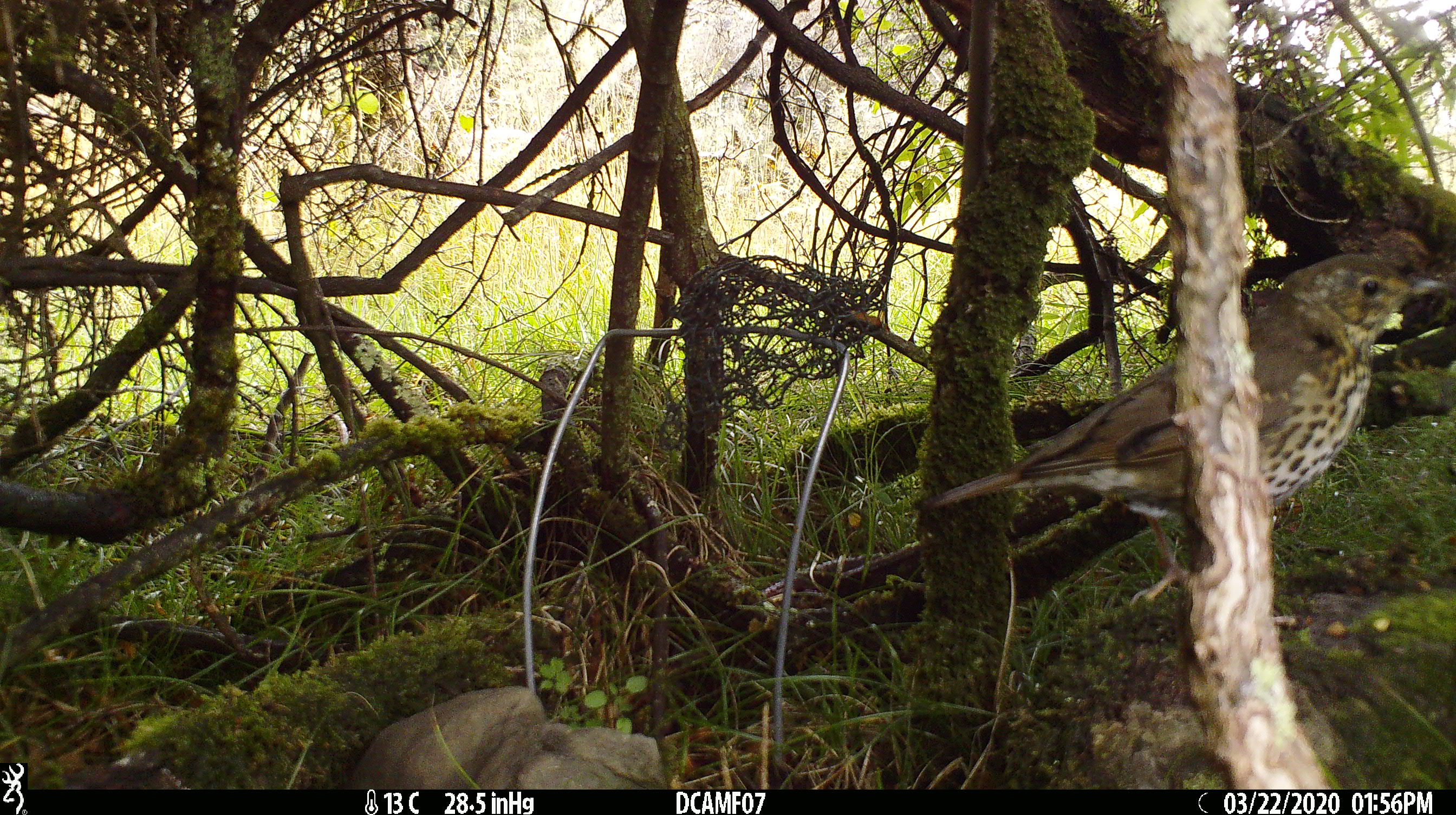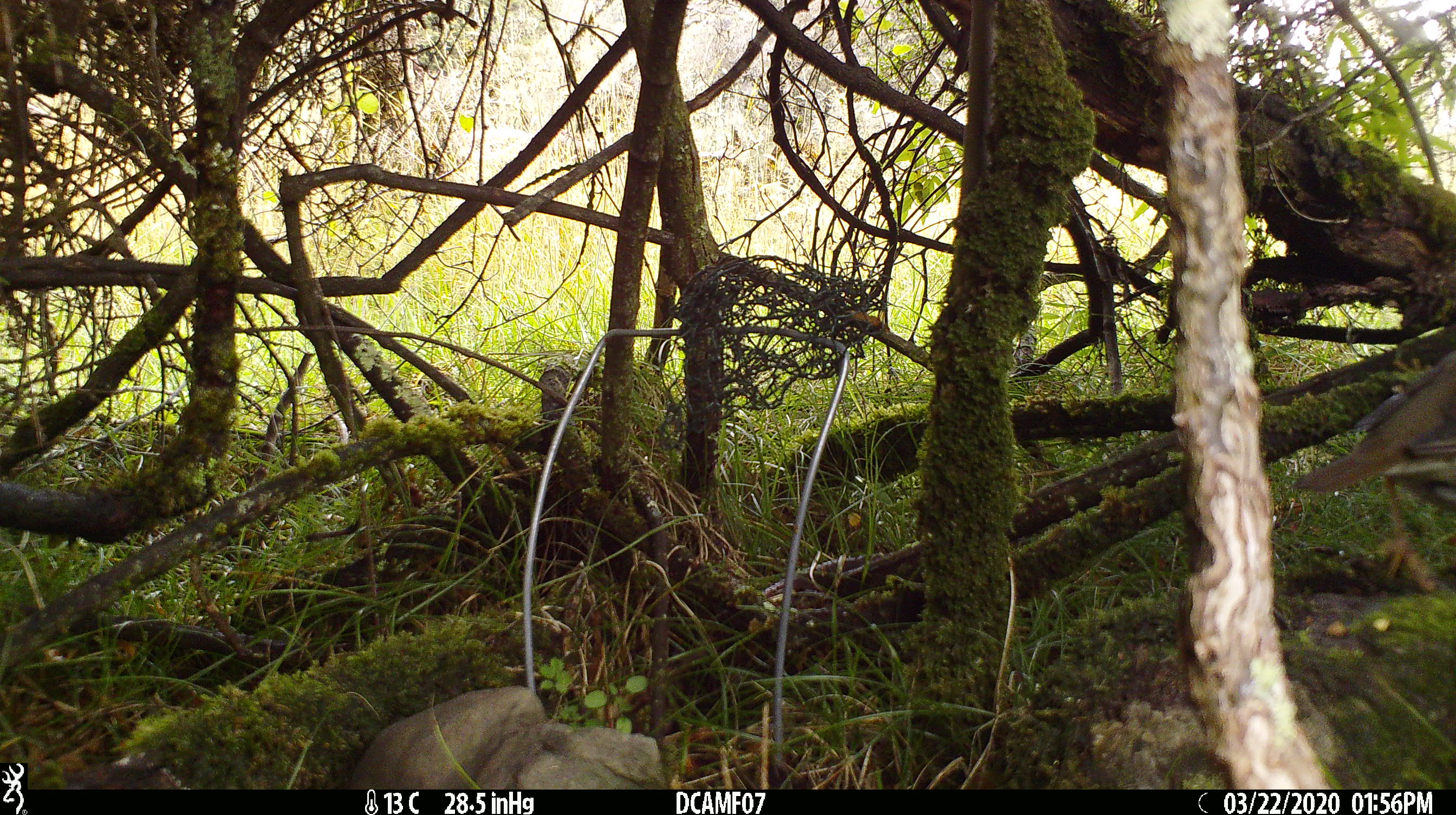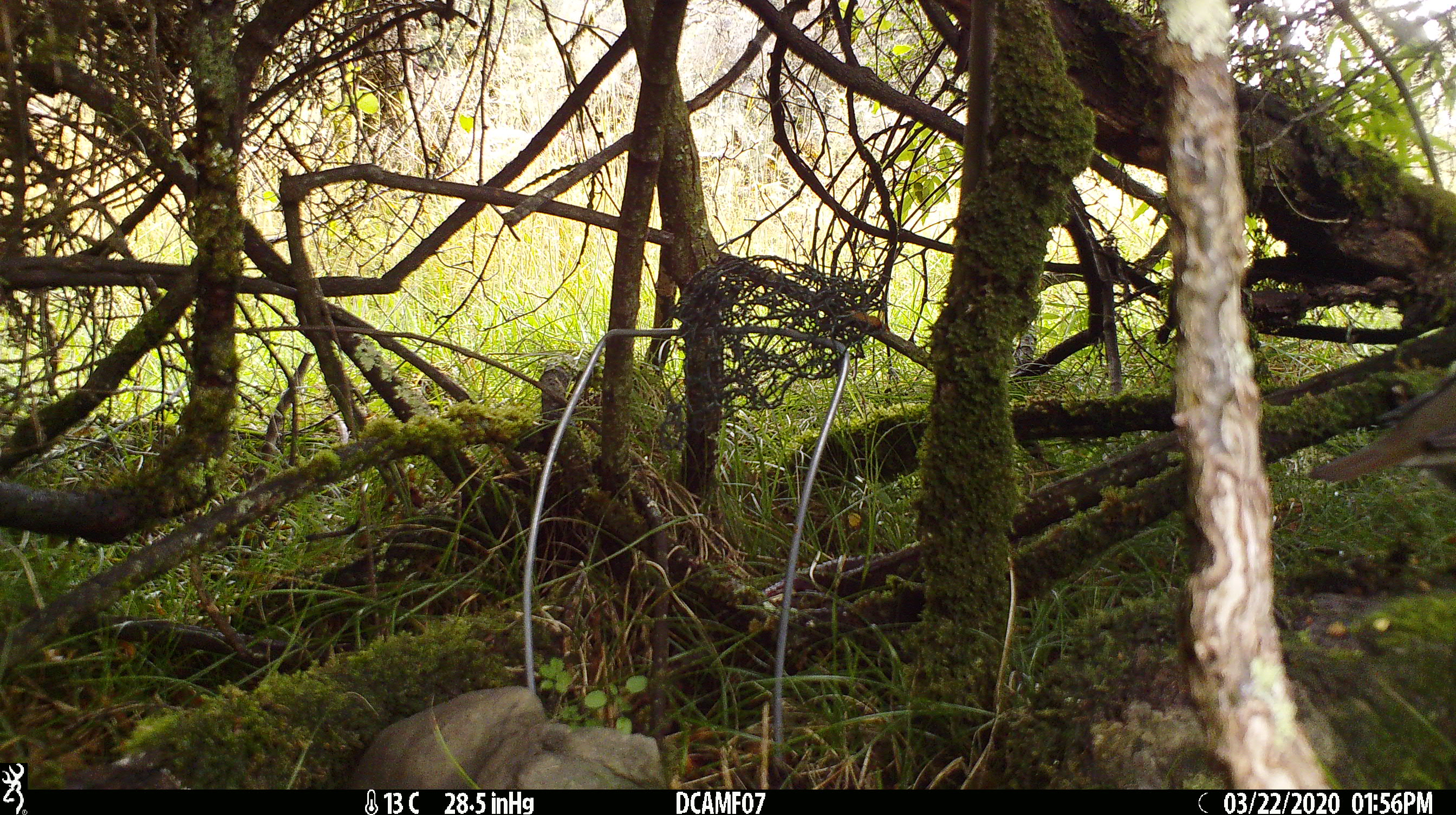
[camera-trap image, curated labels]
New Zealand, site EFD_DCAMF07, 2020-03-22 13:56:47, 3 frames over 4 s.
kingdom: Animalia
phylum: Chordata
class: Aves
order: Passeriformes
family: Turdidae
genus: Turdus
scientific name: Turdus philomelos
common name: song thrush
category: thrush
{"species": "thrush (song thrush) (Turdus philomelos)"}